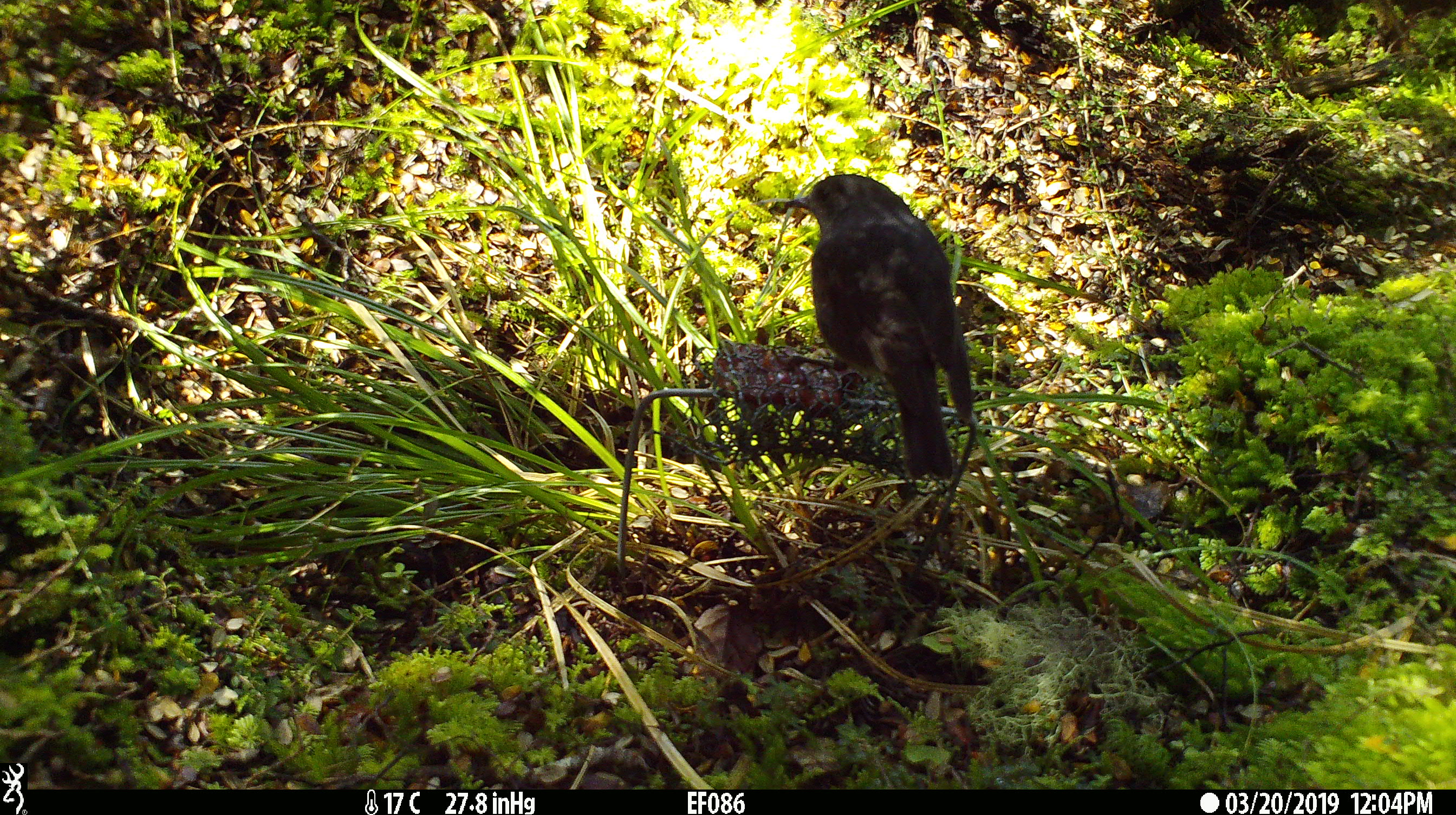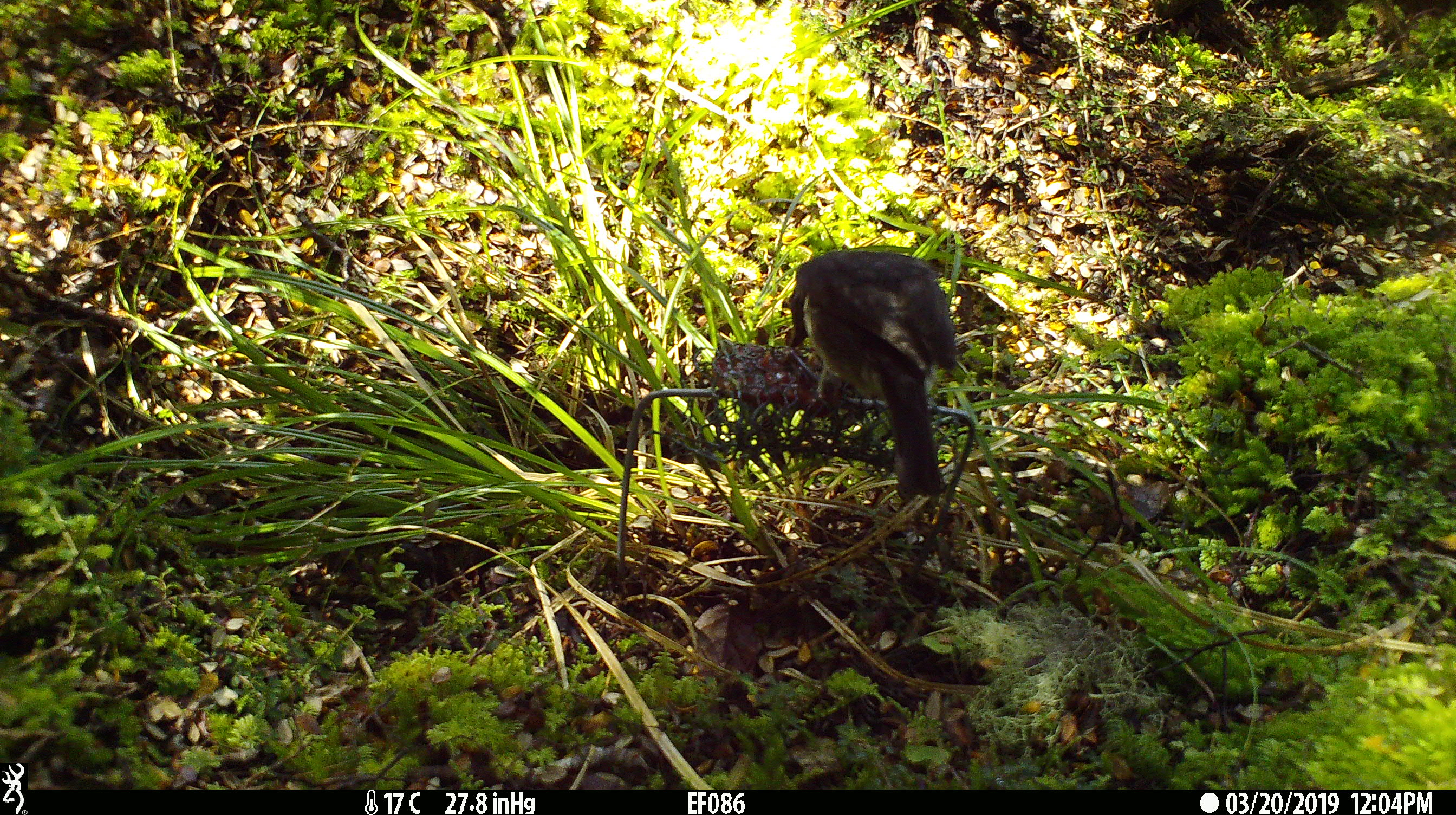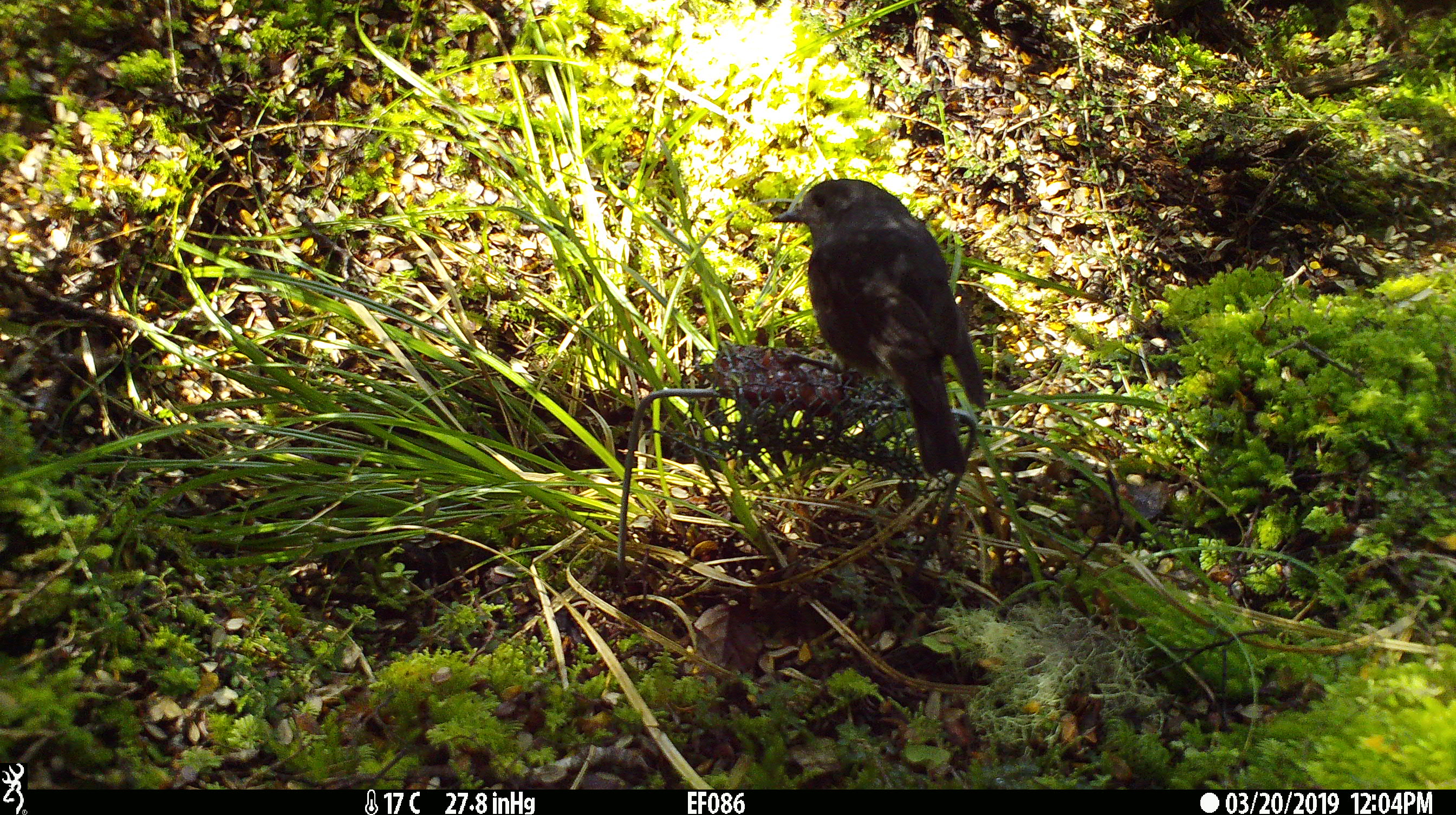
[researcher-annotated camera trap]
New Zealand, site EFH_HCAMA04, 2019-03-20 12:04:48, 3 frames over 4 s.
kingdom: Animalia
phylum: Chordata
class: Aves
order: Passeriformes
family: Petroicidae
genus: Petroica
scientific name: Petroica australis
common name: new zealand robin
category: robin